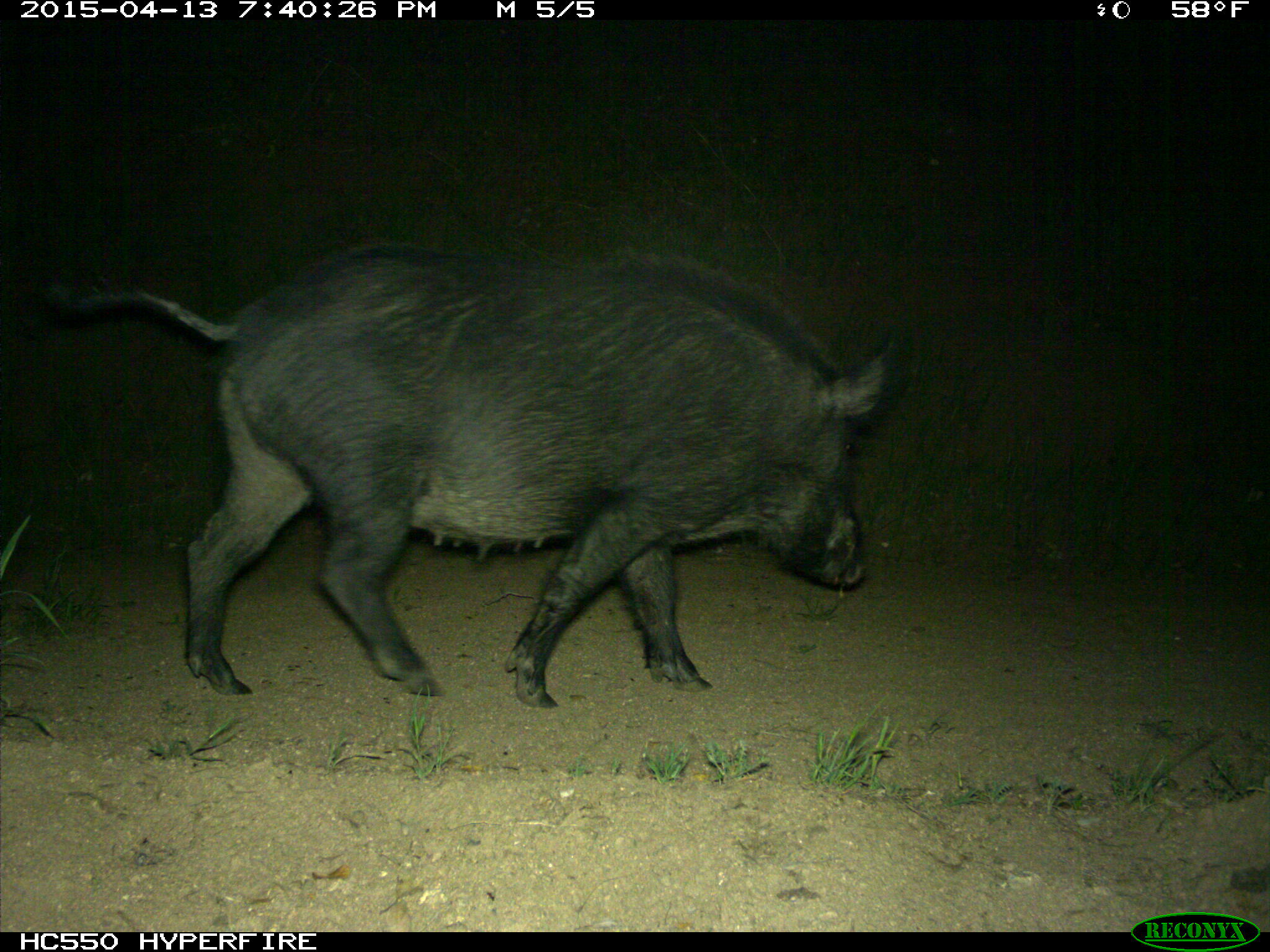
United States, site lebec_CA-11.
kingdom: Animalia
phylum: Chordata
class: Mammalia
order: Artiodactyla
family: Suidae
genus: Sus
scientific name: Sus scrofa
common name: wild boar